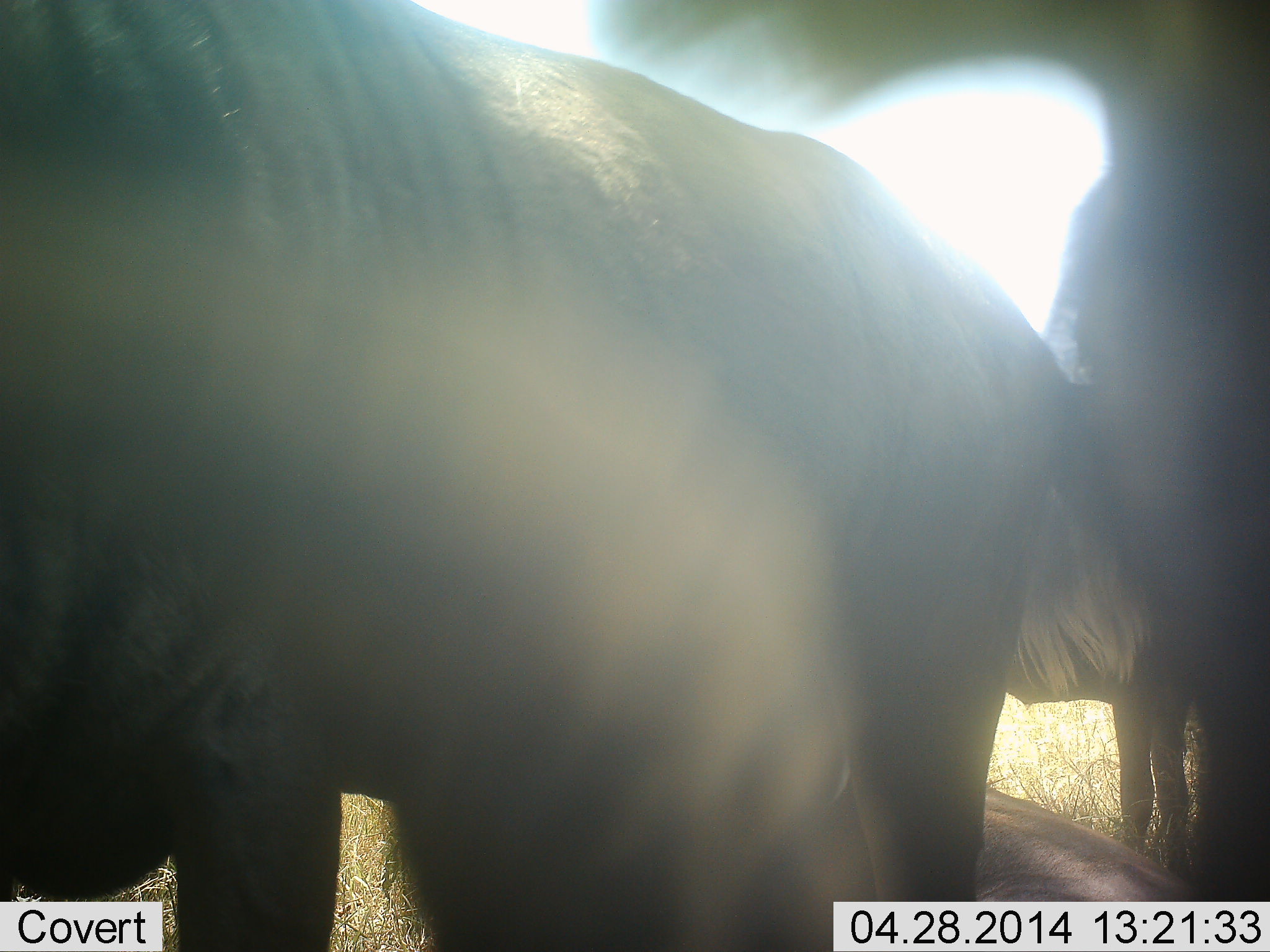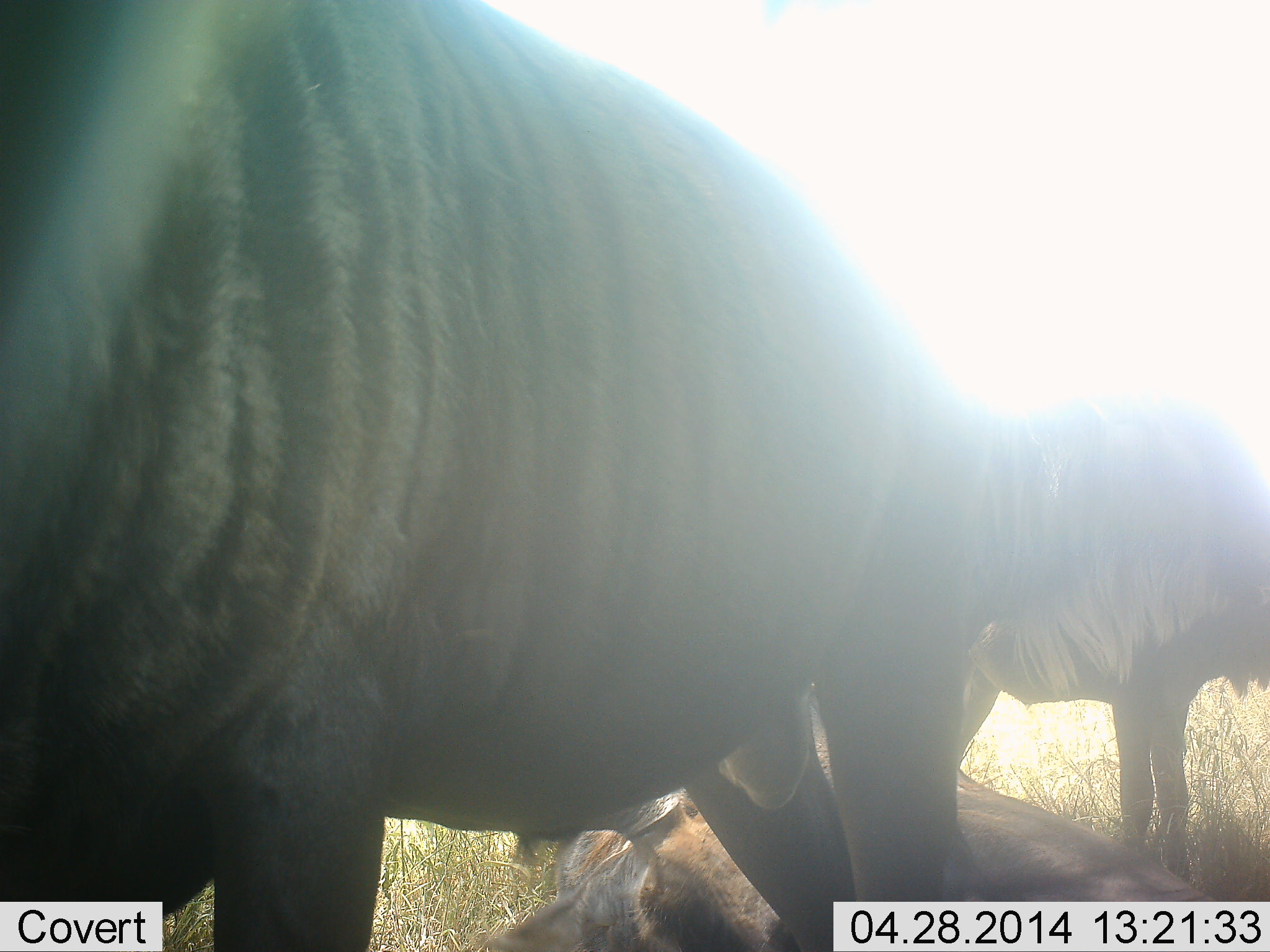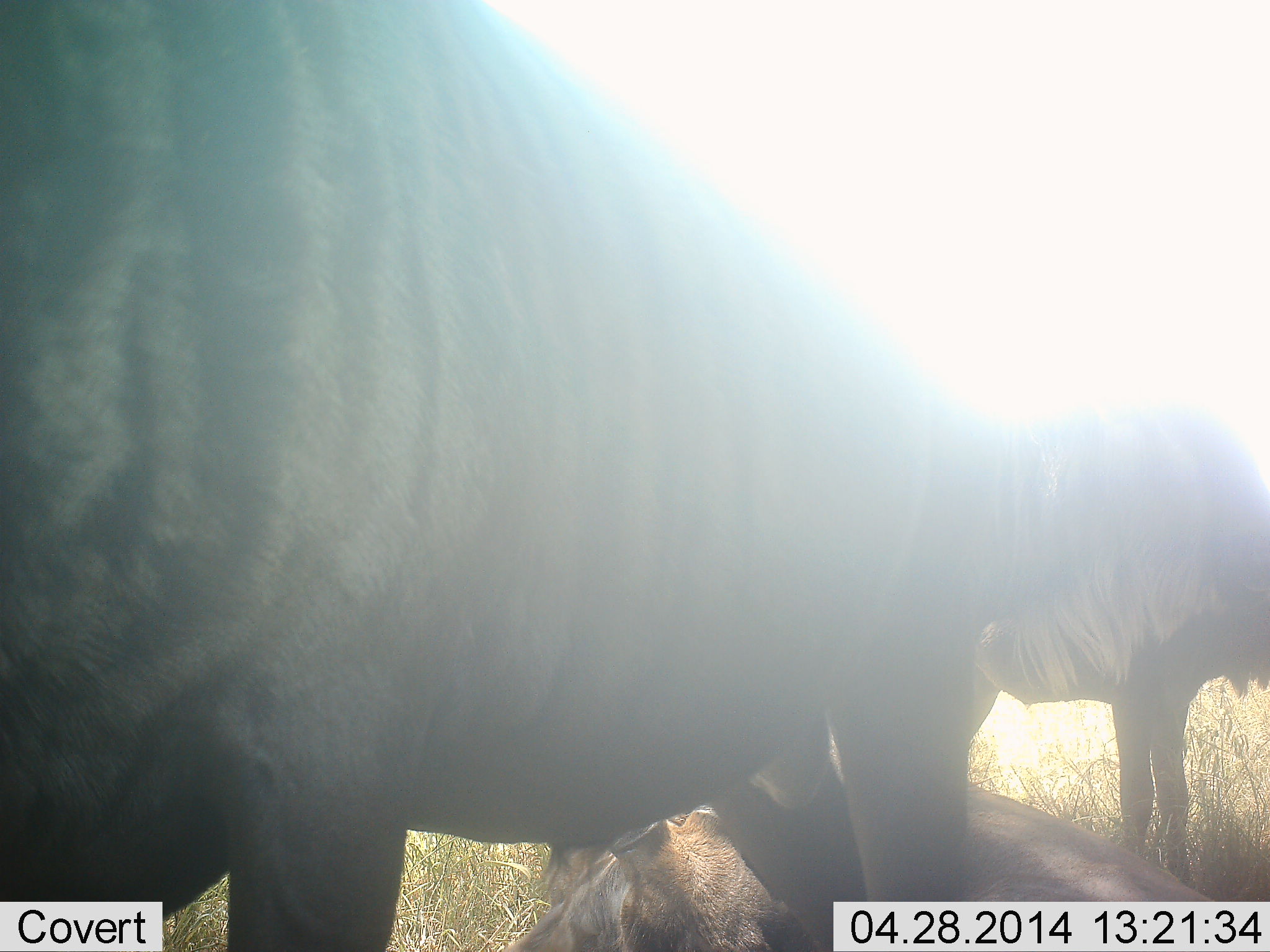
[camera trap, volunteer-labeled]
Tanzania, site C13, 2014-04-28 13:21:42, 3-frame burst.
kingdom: Animalia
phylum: Chordata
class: Mammalia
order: Artiodactyla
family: Bovidae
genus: Connochaetes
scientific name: Connochaetes taurinus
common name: blue wildebeest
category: wildebeest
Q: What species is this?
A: Wildebeest (blue wildebeest) (Connochaetes taurinus).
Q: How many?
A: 4.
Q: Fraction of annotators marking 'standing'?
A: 90%.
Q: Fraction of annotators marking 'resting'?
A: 80%.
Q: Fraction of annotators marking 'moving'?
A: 40%.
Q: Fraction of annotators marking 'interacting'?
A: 20%.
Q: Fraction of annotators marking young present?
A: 0%.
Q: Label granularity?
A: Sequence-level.